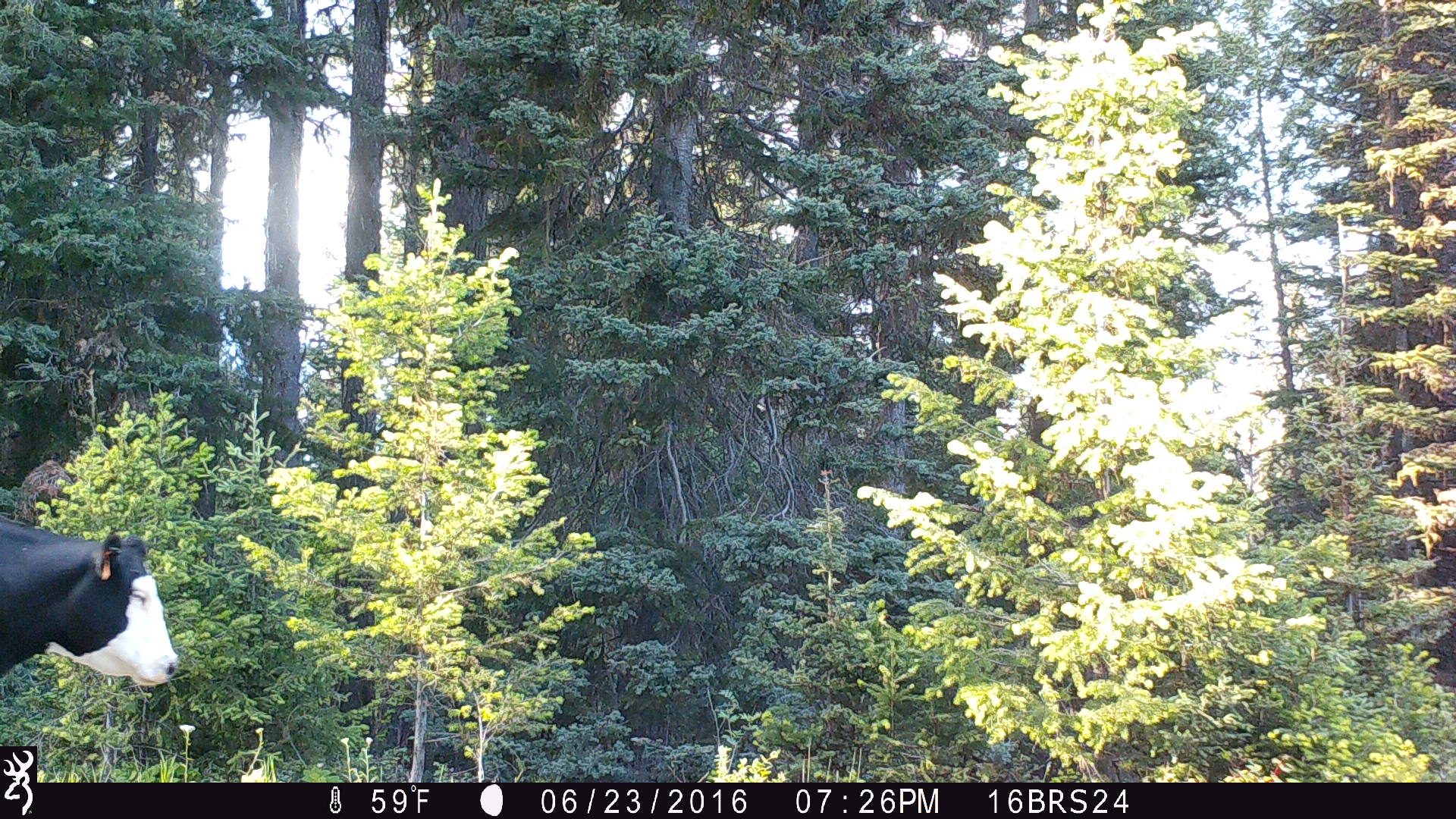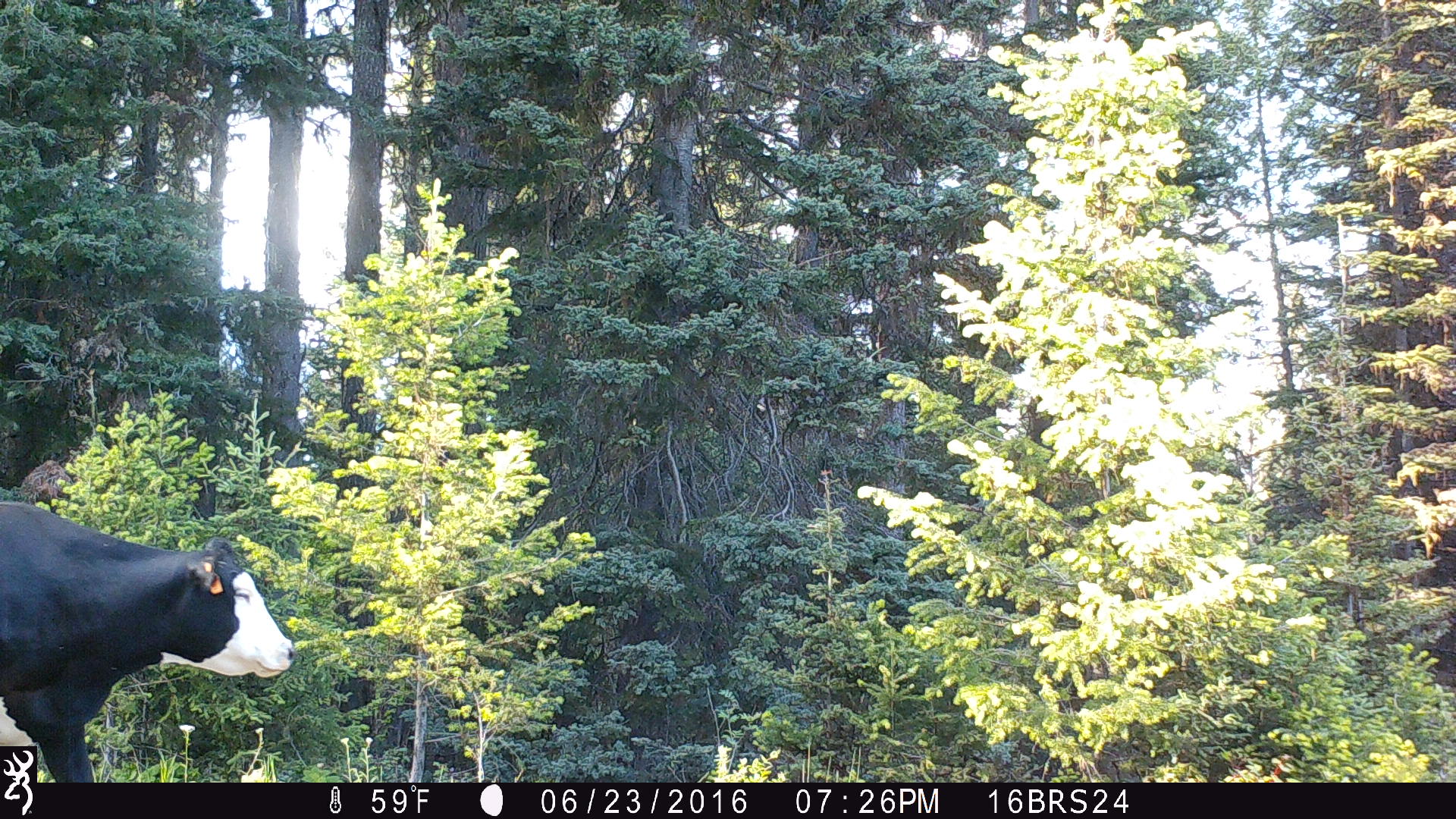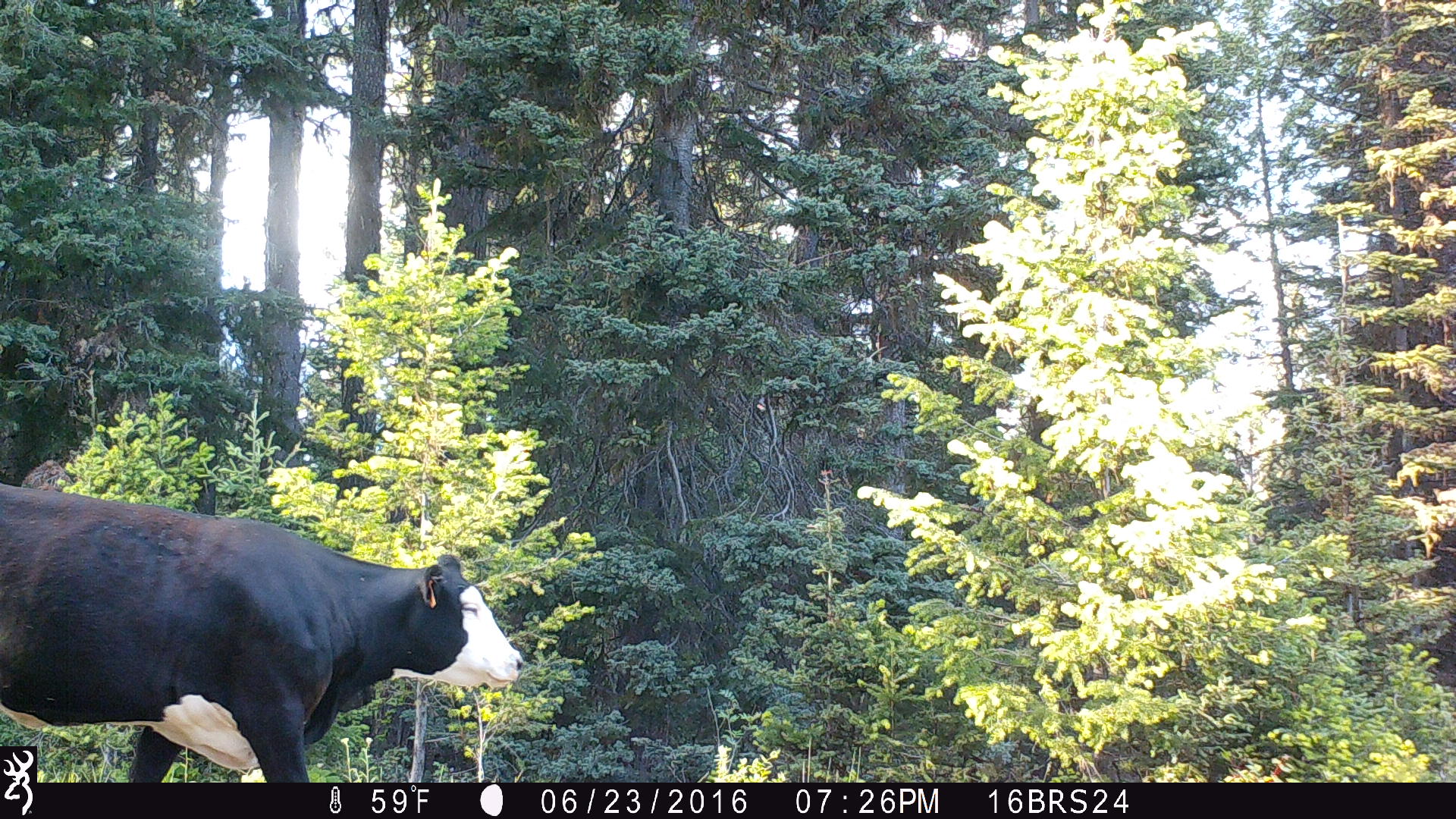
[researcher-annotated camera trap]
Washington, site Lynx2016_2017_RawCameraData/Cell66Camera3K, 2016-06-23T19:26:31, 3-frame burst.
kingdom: Animalia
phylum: Chordata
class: Mammalia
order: Artiodactyla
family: Bovidae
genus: Bos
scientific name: Bos taurus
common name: domestic cattle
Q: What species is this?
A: Domestic cattle (Bos taurus).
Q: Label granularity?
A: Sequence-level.